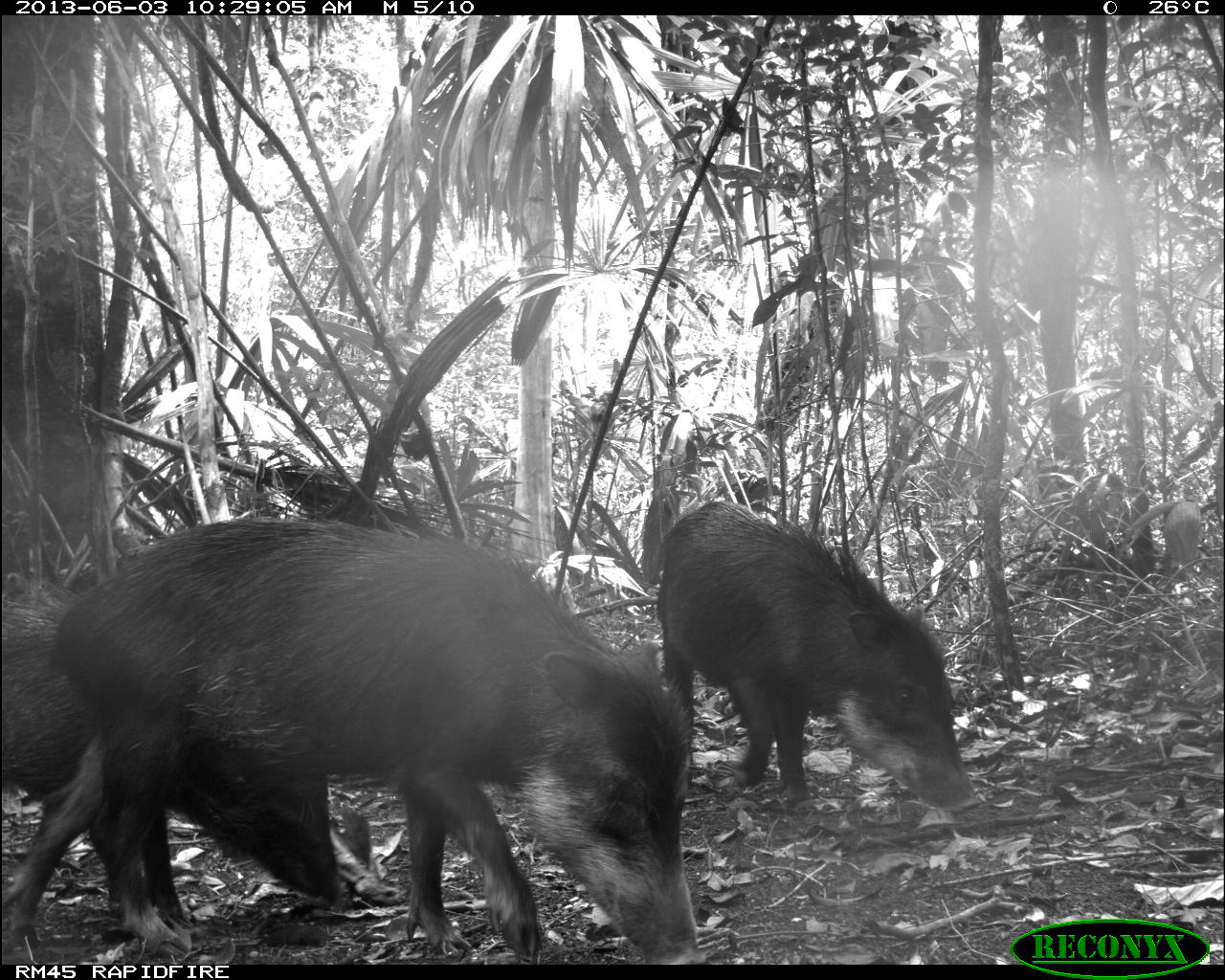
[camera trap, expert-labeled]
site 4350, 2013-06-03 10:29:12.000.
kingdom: Animalia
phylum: Chordata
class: Mammalia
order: Artiodactyla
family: Tayassuidae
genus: Tayassu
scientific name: Tayassu pecari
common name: white-lipped peccary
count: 6